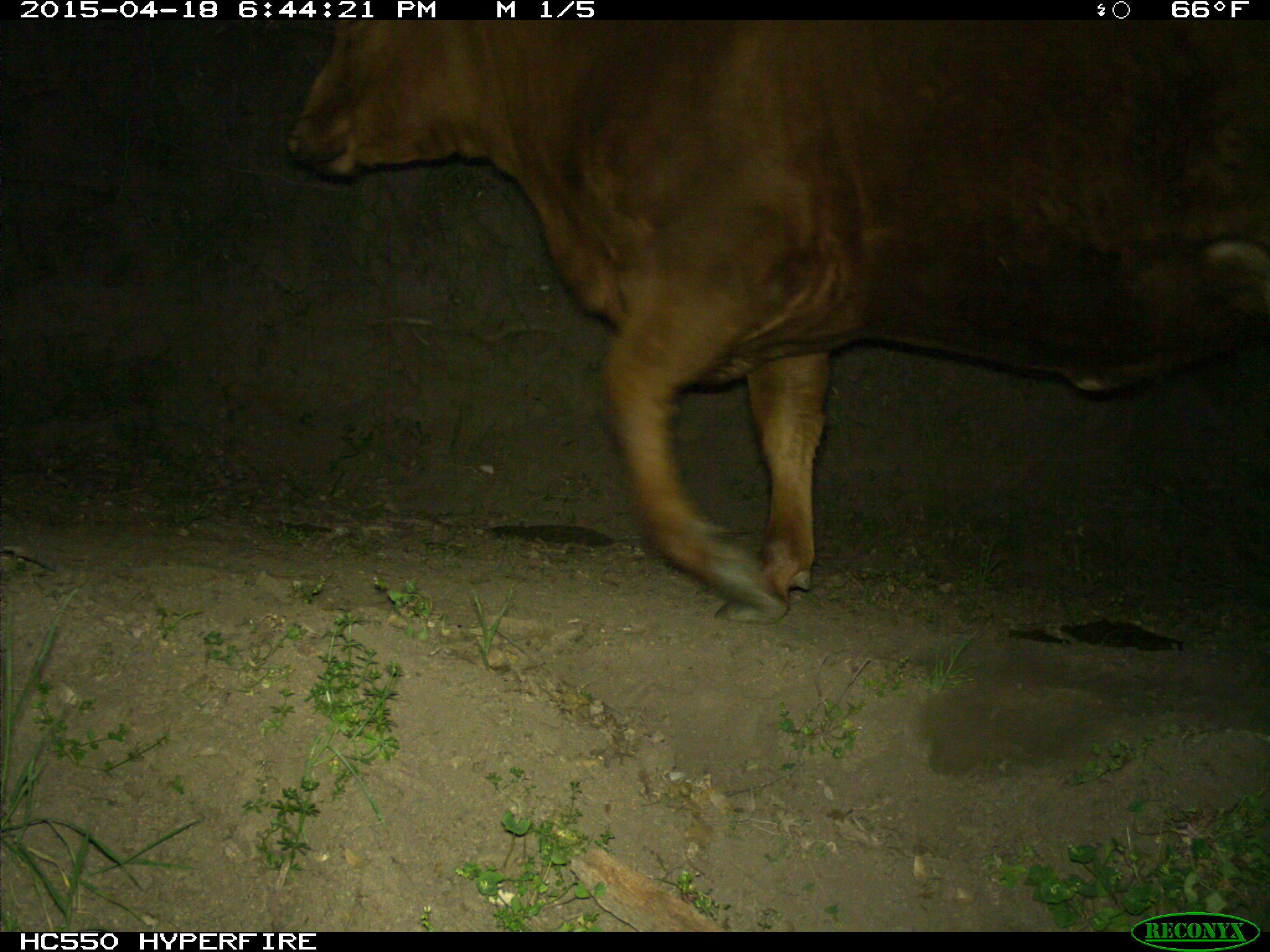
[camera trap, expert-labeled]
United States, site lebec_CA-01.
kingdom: Animalia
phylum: Chordata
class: Mammalia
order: Artiodactyla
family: Bovidae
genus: Bos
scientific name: Bos taurus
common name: domestic cow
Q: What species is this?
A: Bos taurus (domestic cow).